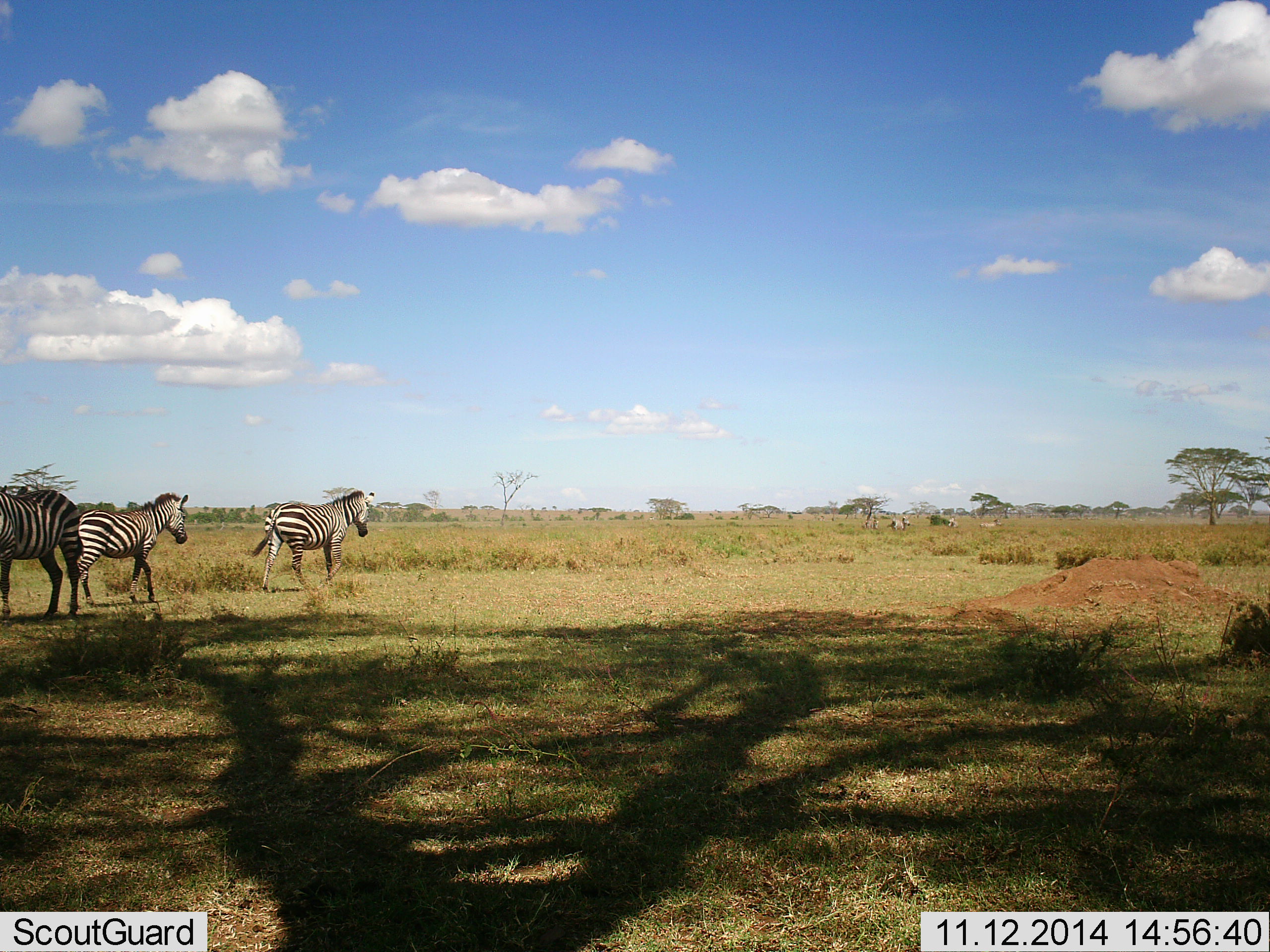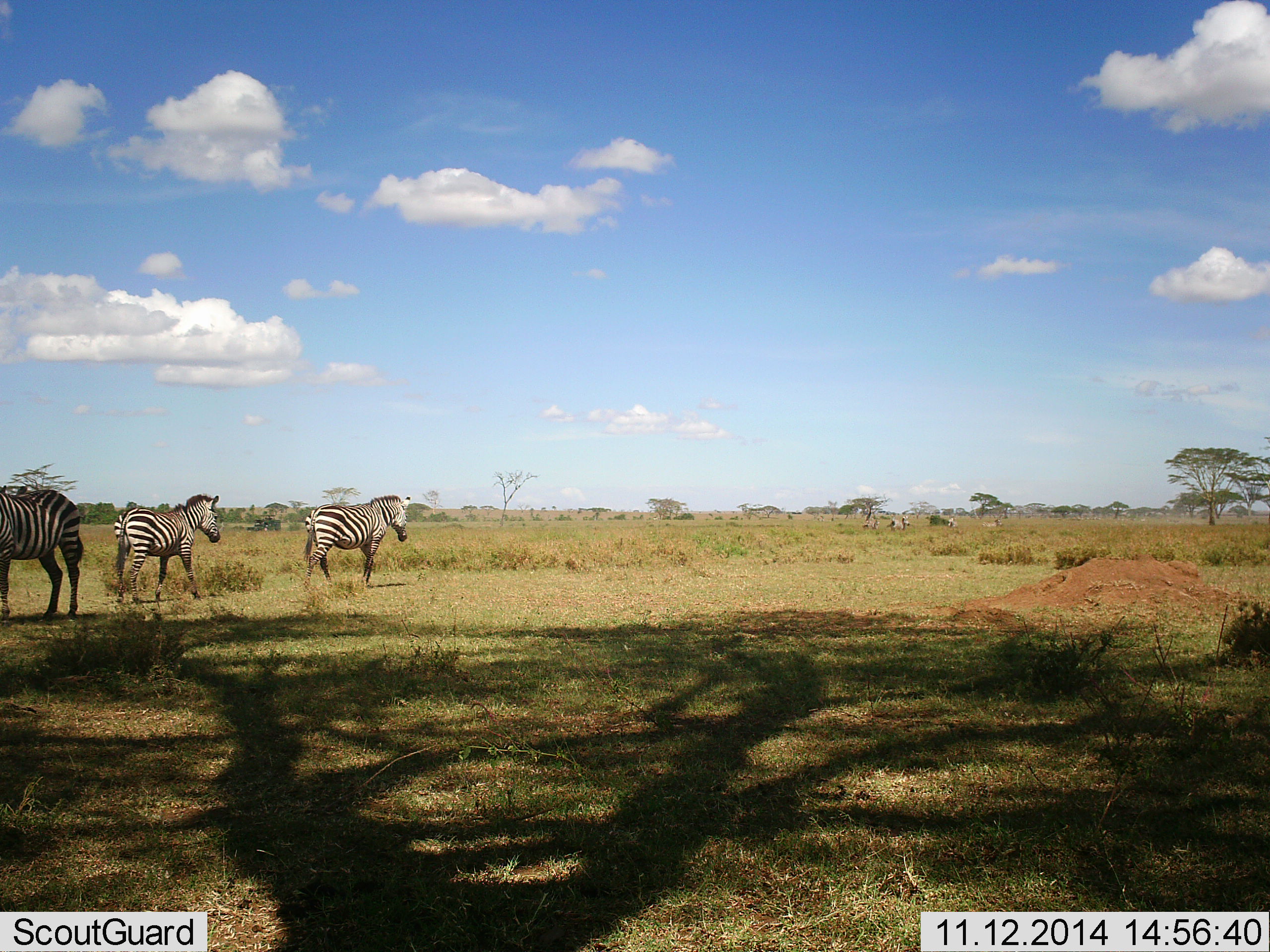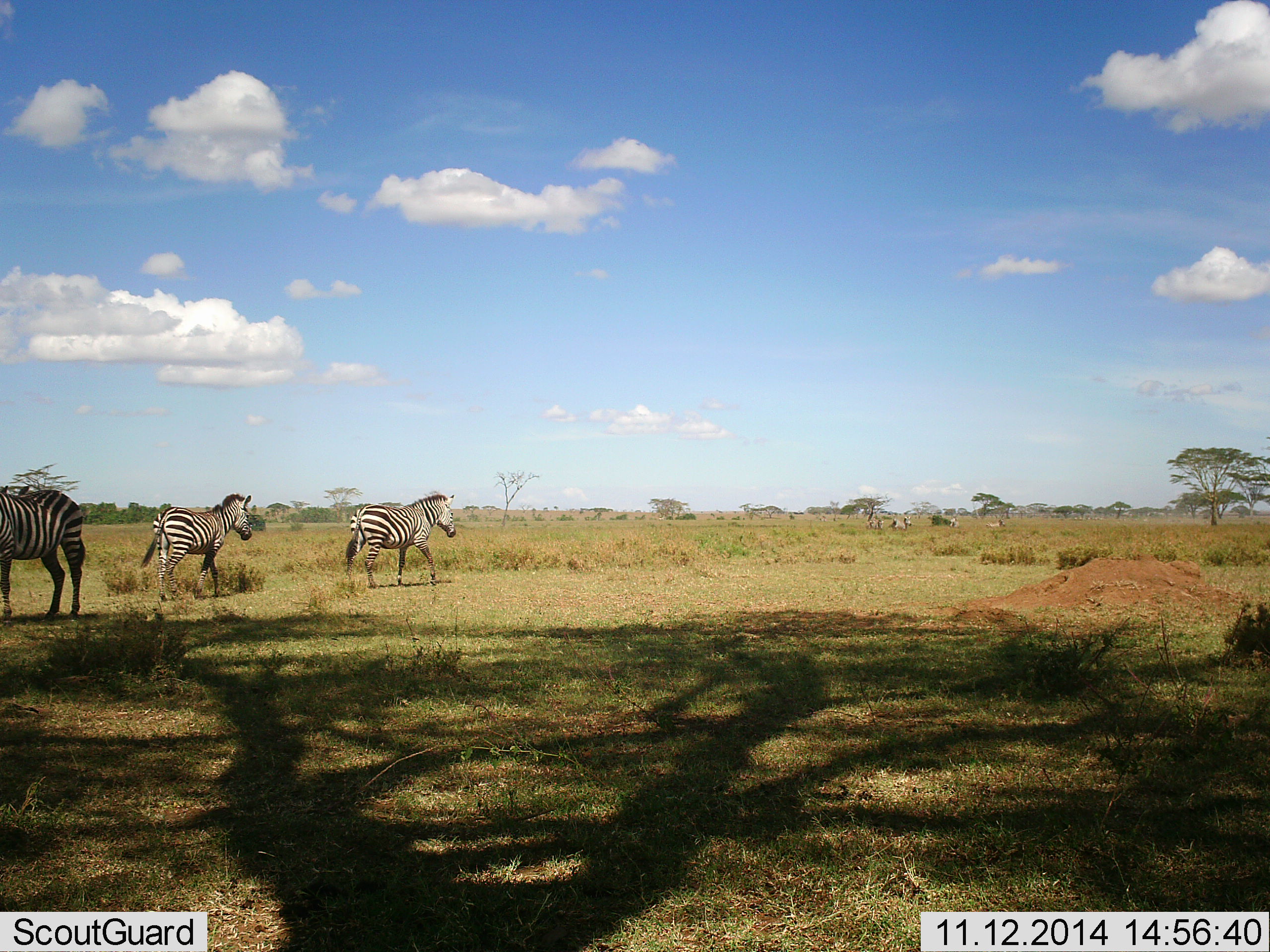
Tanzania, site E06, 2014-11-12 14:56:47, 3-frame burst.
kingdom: Animalia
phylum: Chordata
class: Mammalia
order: Perissodactyla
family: Equidae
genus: Equus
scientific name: Equus quagga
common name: plains zebra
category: zebra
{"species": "zebra (plains zebra) (Equus quagga)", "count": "3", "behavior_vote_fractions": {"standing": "67%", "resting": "0%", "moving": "92%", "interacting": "0%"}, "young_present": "17%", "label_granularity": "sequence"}